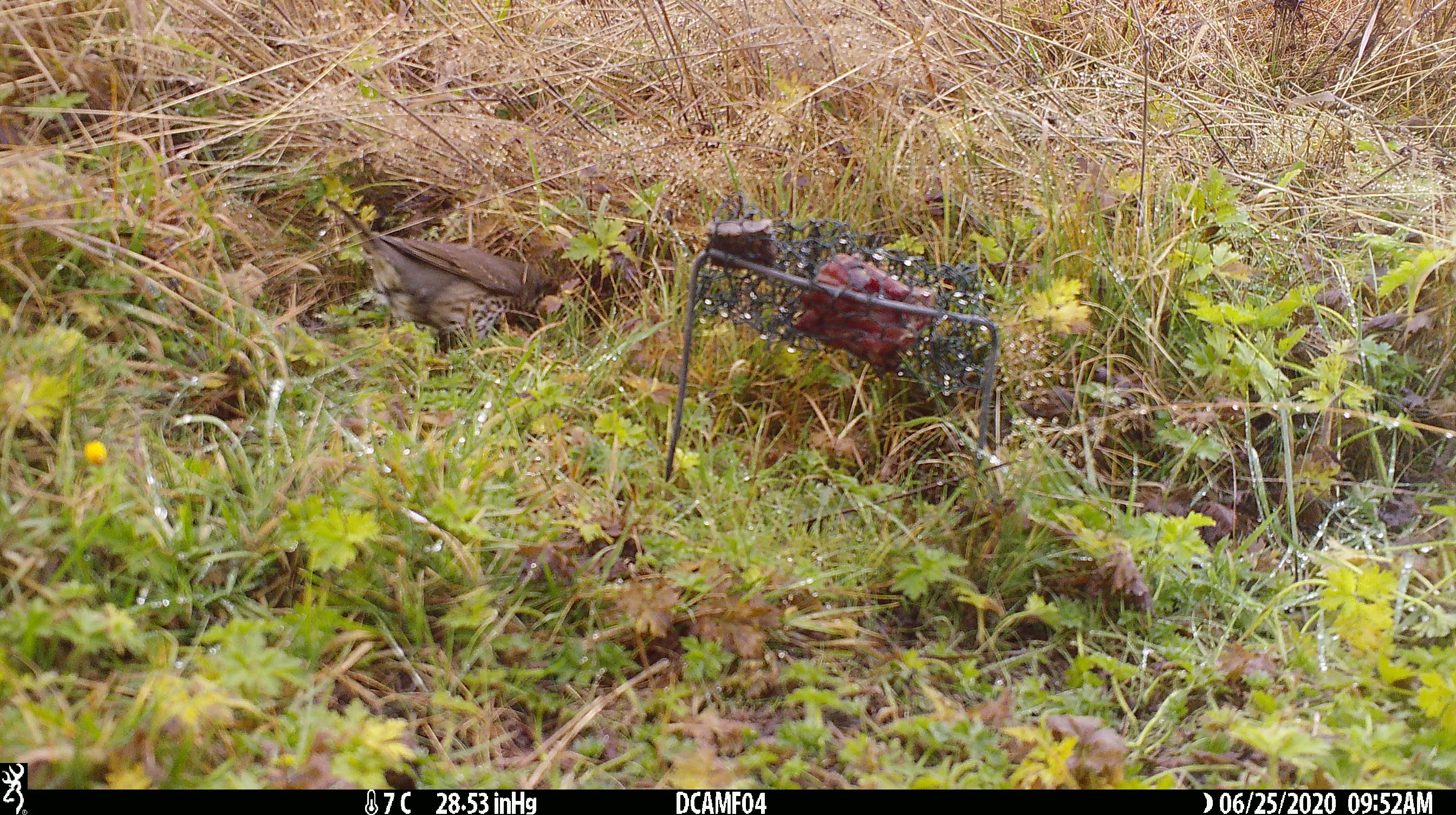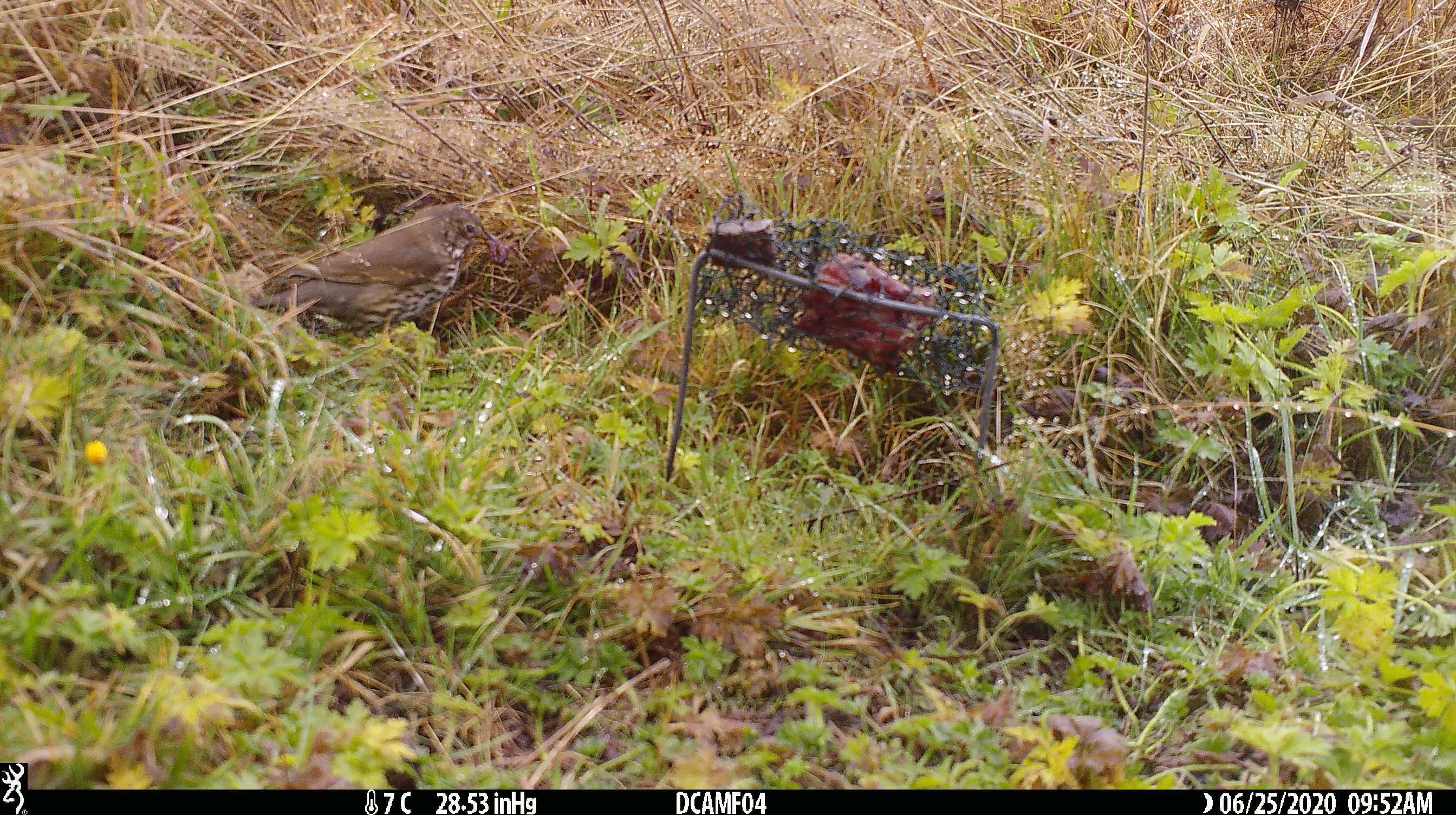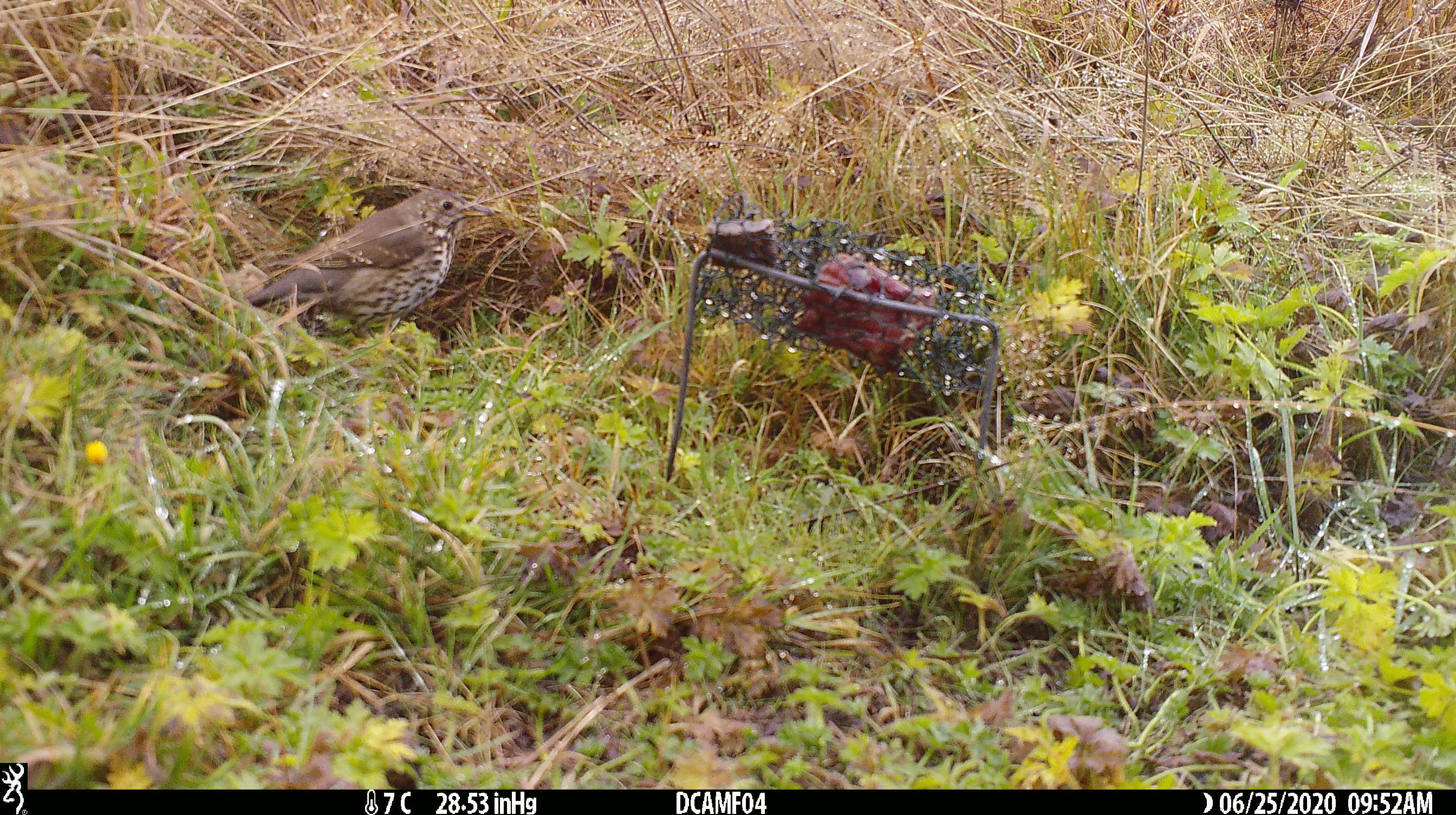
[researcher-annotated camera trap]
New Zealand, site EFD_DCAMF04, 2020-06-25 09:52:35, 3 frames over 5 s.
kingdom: Animalia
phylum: Chordata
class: Aves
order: Passeriformes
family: Turdidae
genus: Turdus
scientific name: Turdus philomelos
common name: song thrush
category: thrush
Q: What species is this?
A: Thrush (song thrush) (Turdus philomelos).